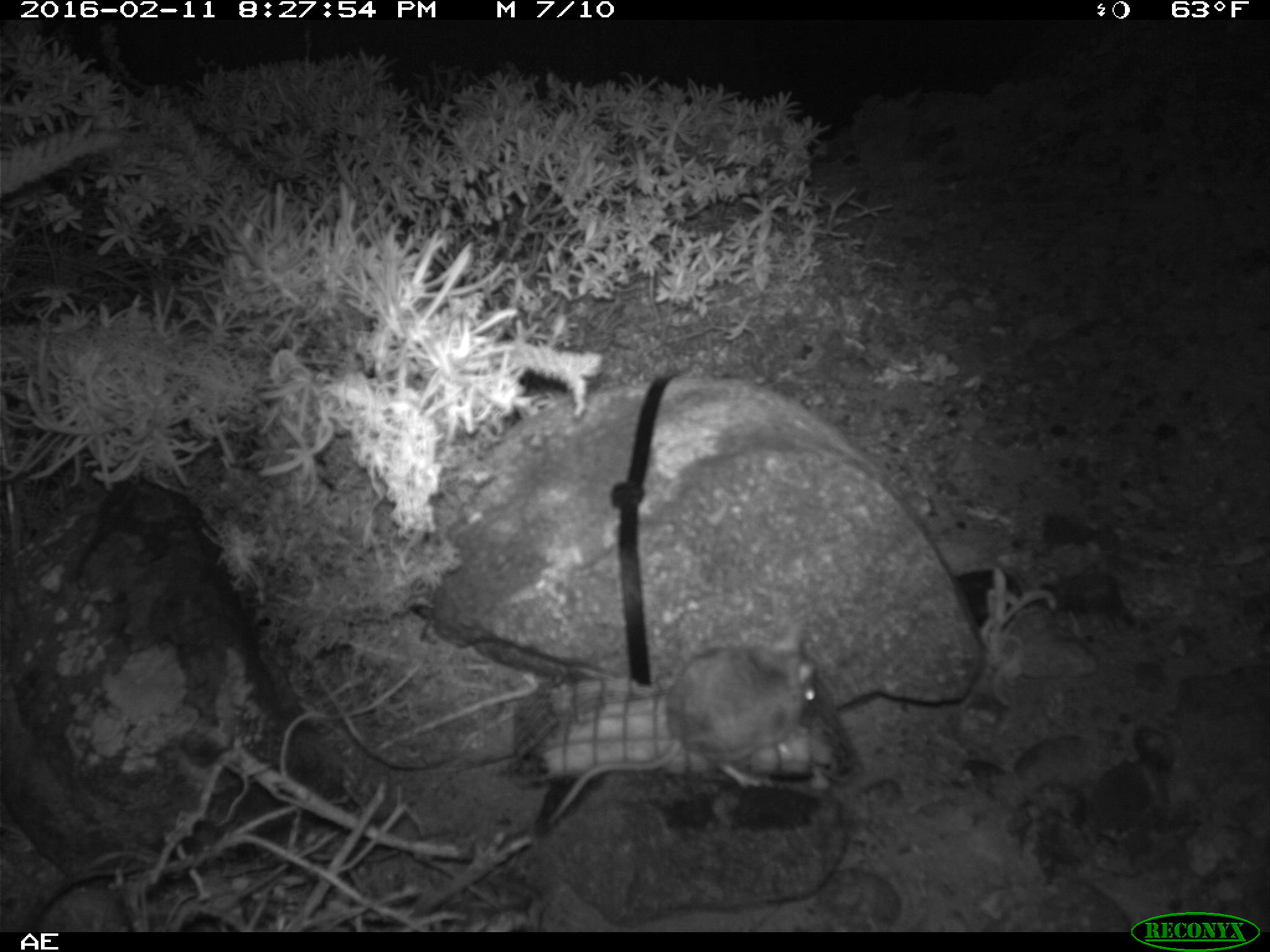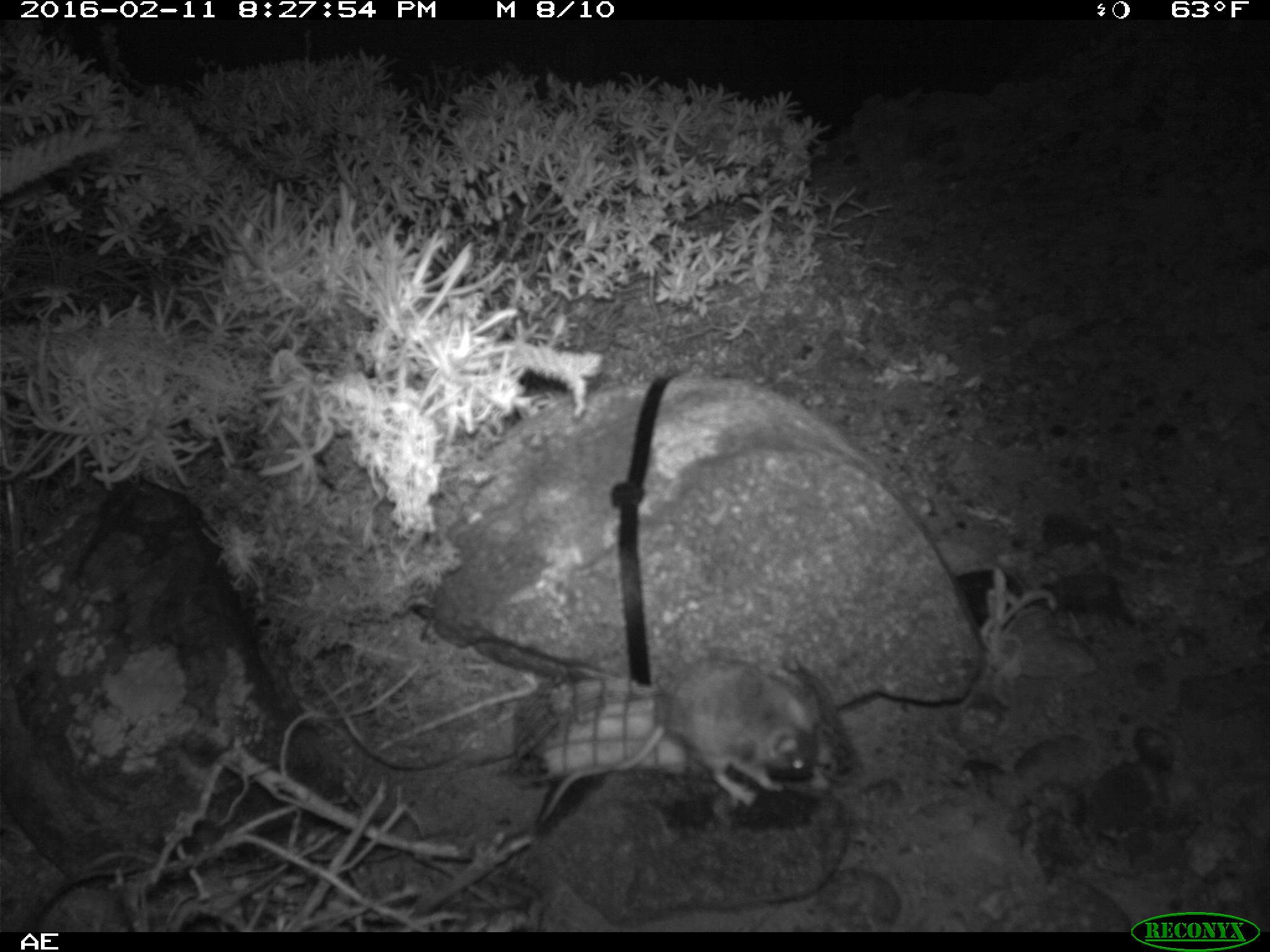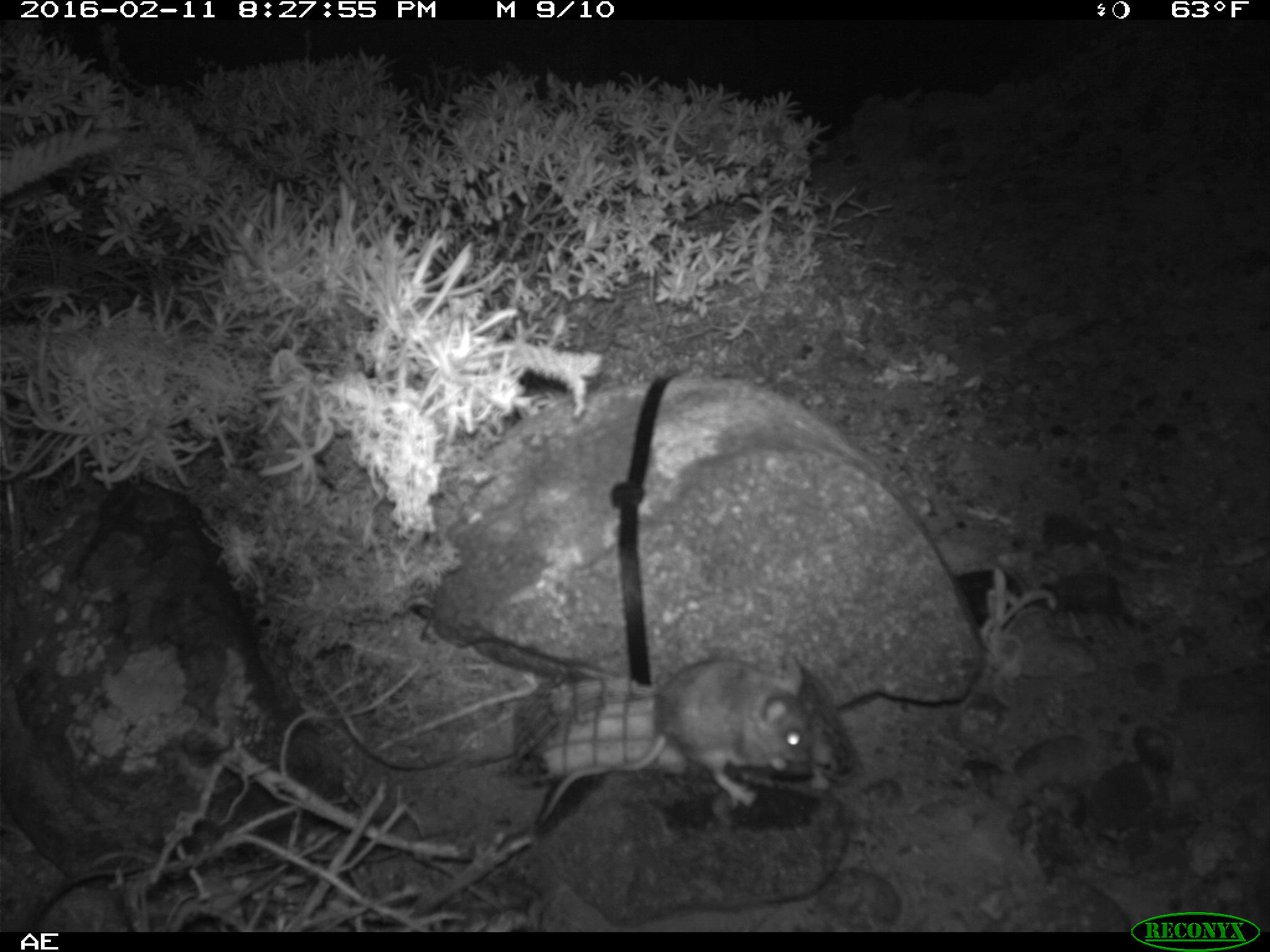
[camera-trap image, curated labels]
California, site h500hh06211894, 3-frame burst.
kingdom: Animalia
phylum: Chordata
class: Mammalia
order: Rodentia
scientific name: Rodentia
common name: rodent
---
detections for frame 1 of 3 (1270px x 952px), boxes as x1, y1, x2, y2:
rodent: 546, 621, 816, 822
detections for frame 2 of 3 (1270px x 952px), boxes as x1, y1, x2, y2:
rodent: 535, 659, 820, 827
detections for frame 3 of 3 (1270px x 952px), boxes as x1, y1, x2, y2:
rodent: 540, 651, 812, 827